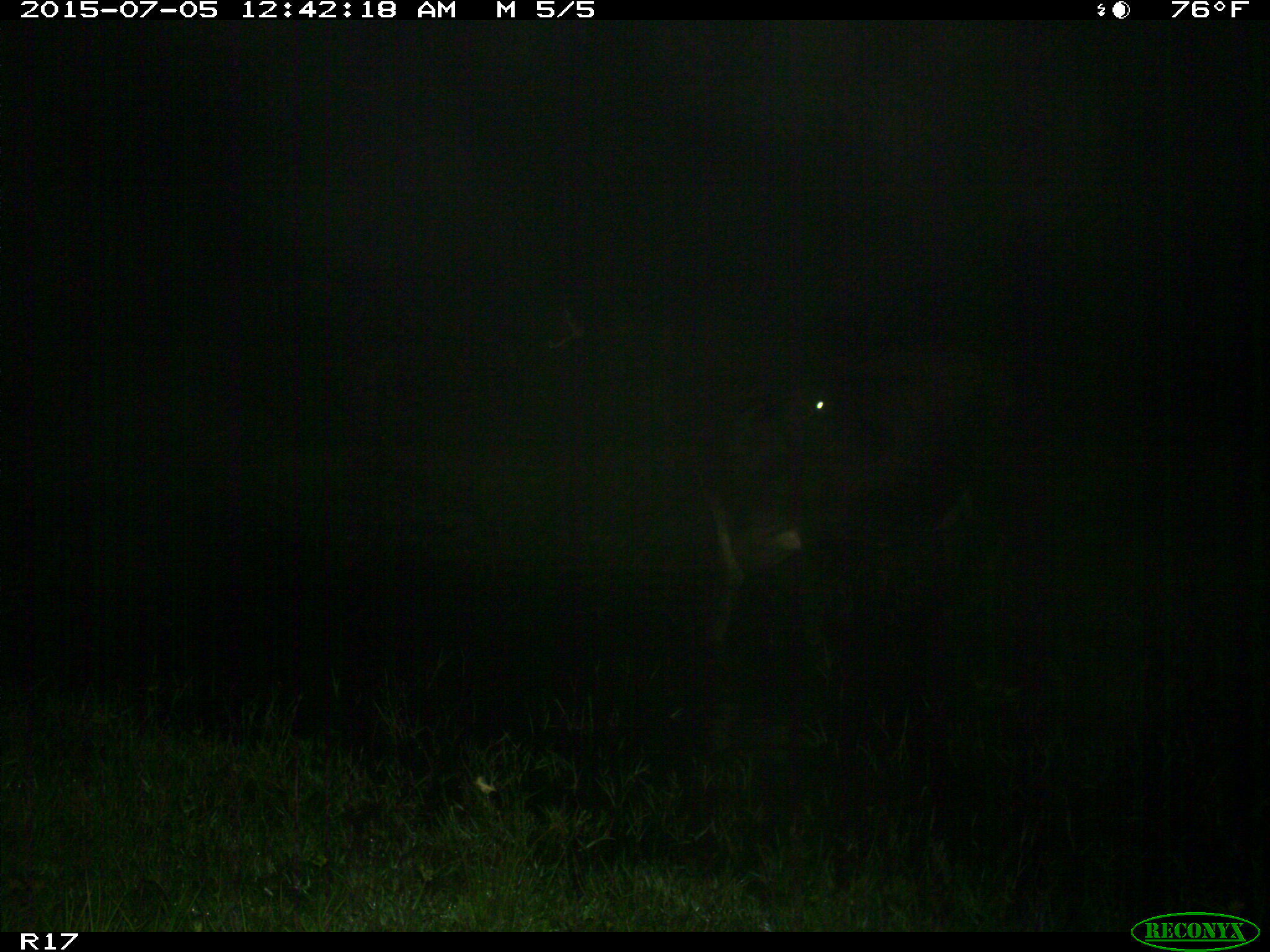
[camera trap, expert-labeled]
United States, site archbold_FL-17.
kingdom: Animalia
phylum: Chordata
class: Mammalia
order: Artiodactyla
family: Bovidae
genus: Bos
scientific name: Bos taurus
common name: domestic cow